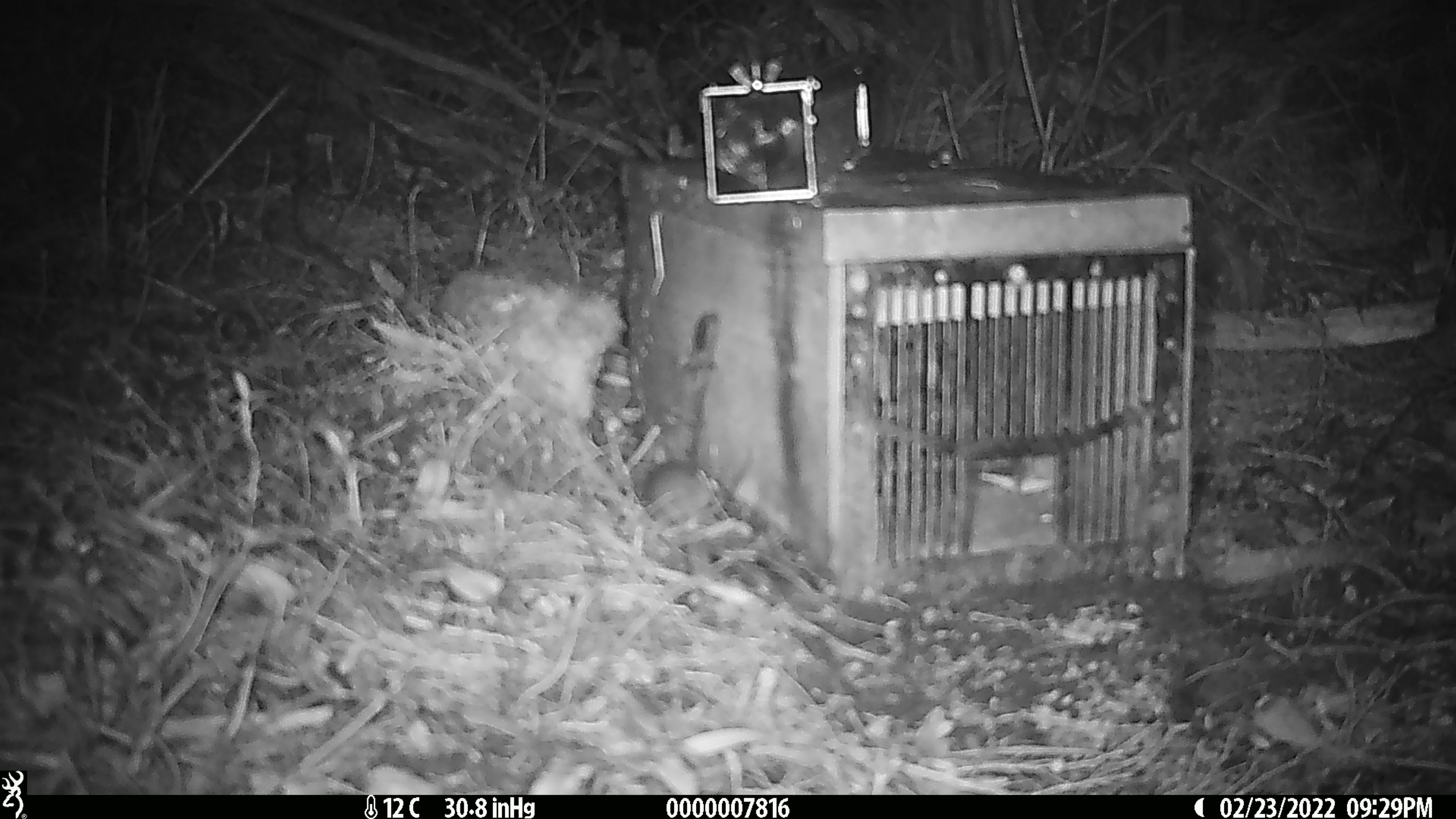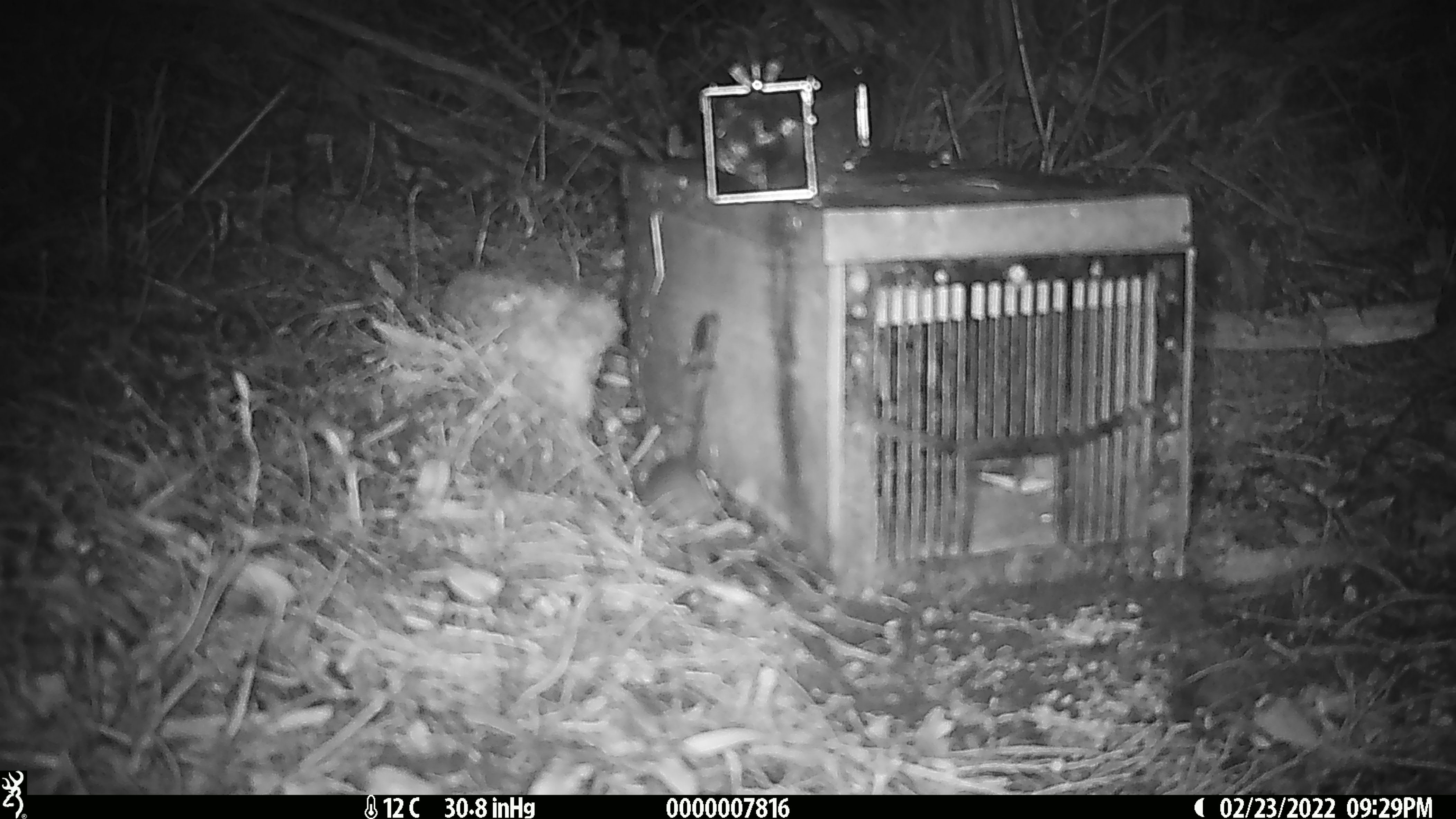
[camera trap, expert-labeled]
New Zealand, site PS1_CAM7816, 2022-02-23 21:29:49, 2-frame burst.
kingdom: Animalia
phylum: Chordata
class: Mammalia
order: Rodentia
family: Muridae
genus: Mus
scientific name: Mus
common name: mouse